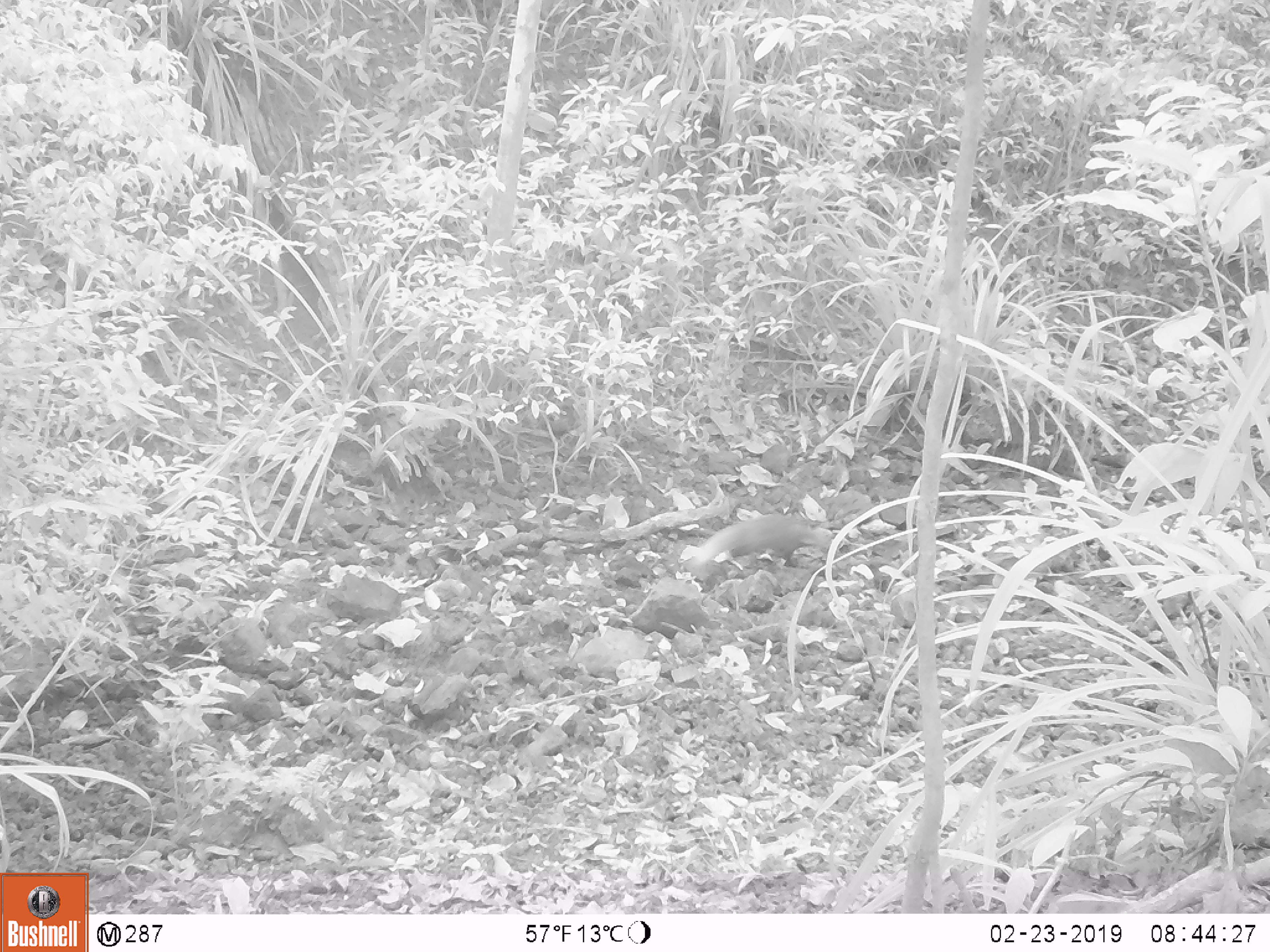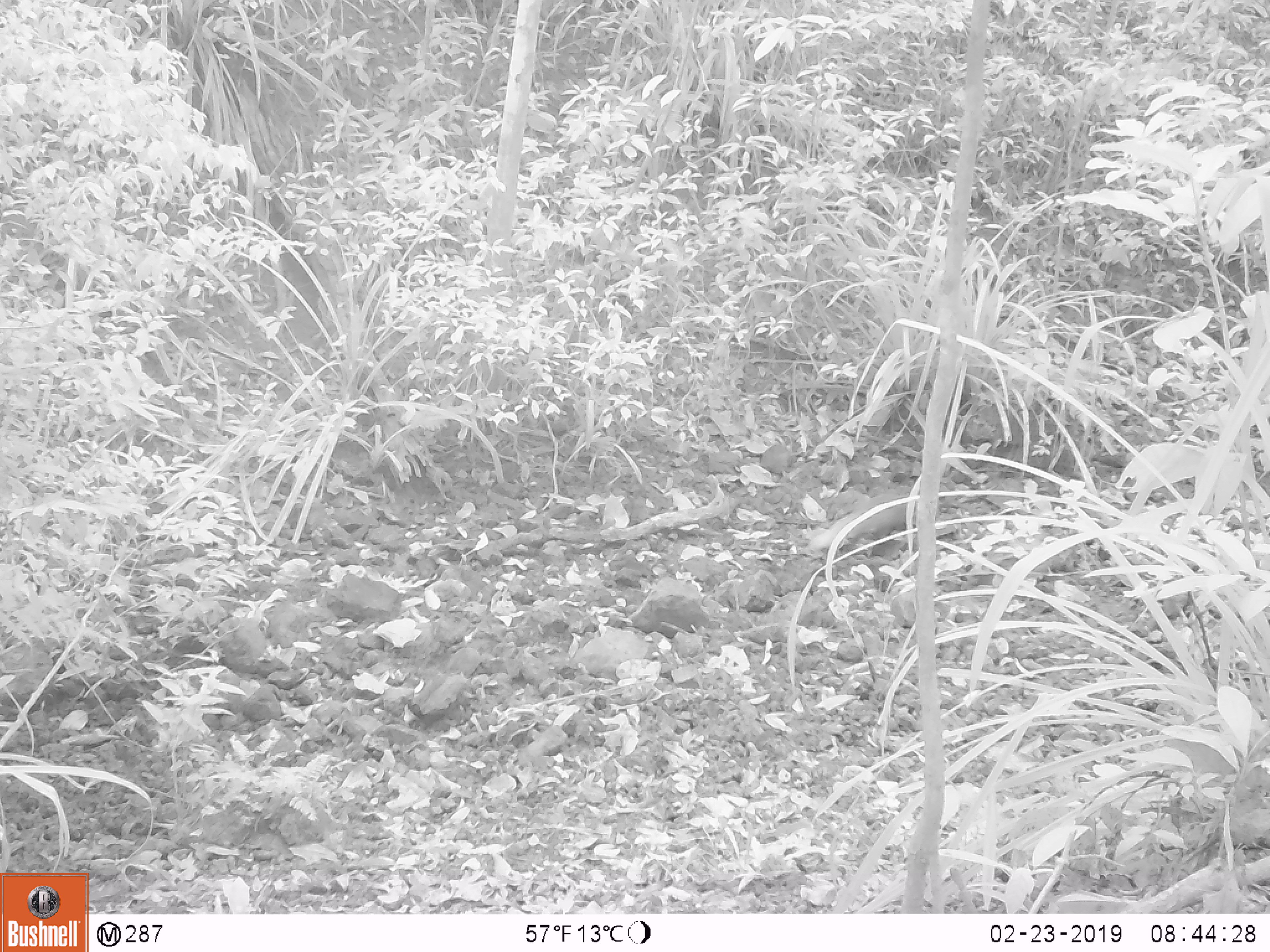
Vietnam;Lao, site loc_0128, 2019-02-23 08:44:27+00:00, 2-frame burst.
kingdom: Animalia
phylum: Chordata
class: Mammalia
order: Carnivora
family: Herpestidae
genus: Urva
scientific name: Urva urva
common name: crab-eating mongoose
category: crab eating mongoose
Crab eating mongoose (crab-eating mongoose) (Urva urva). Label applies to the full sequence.